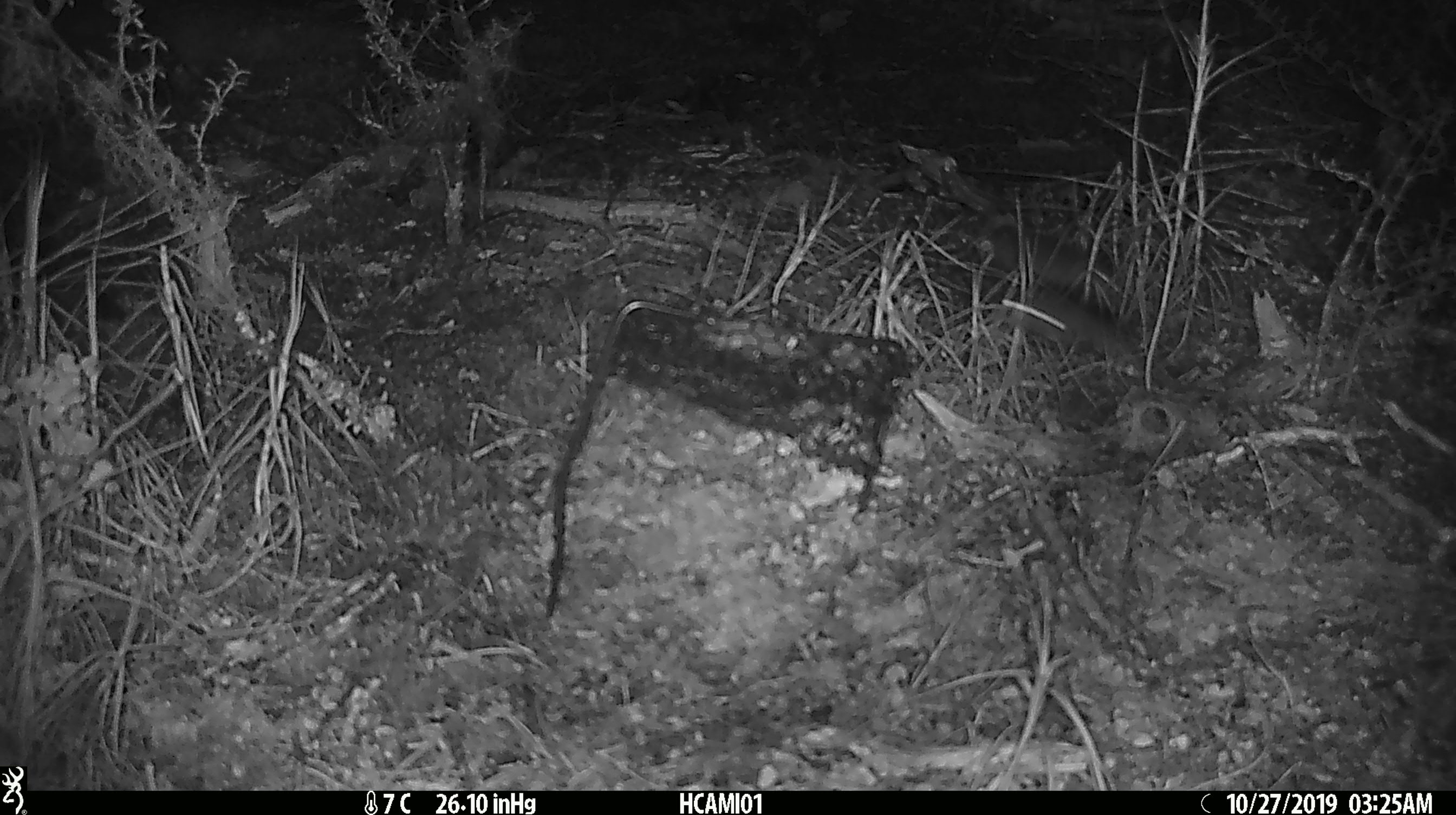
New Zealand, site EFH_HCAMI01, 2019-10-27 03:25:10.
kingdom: Animalia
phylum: Chordata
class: Mammalia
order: Rodentia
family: Muridae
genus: Mus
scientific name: Mus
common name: mouse